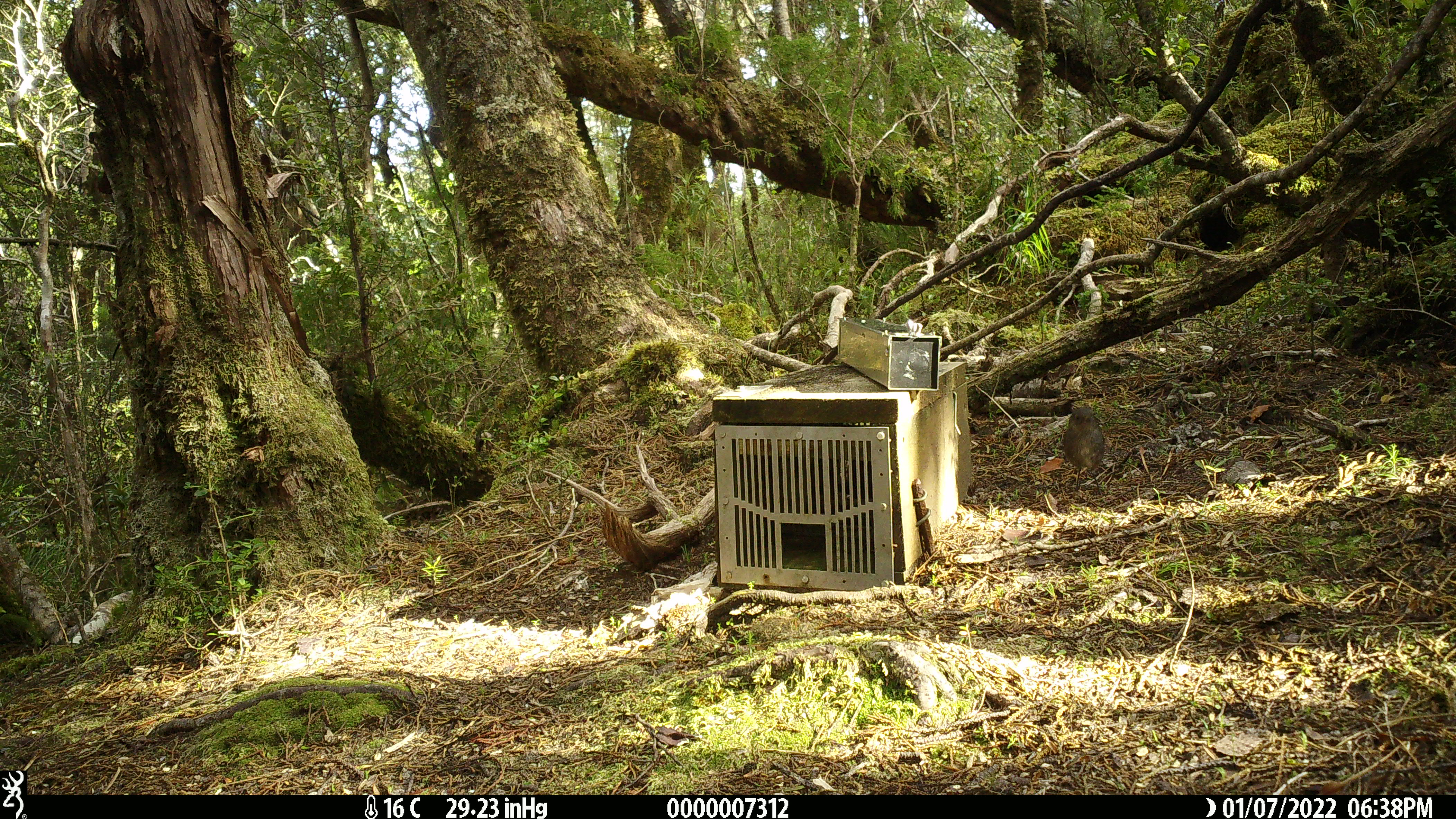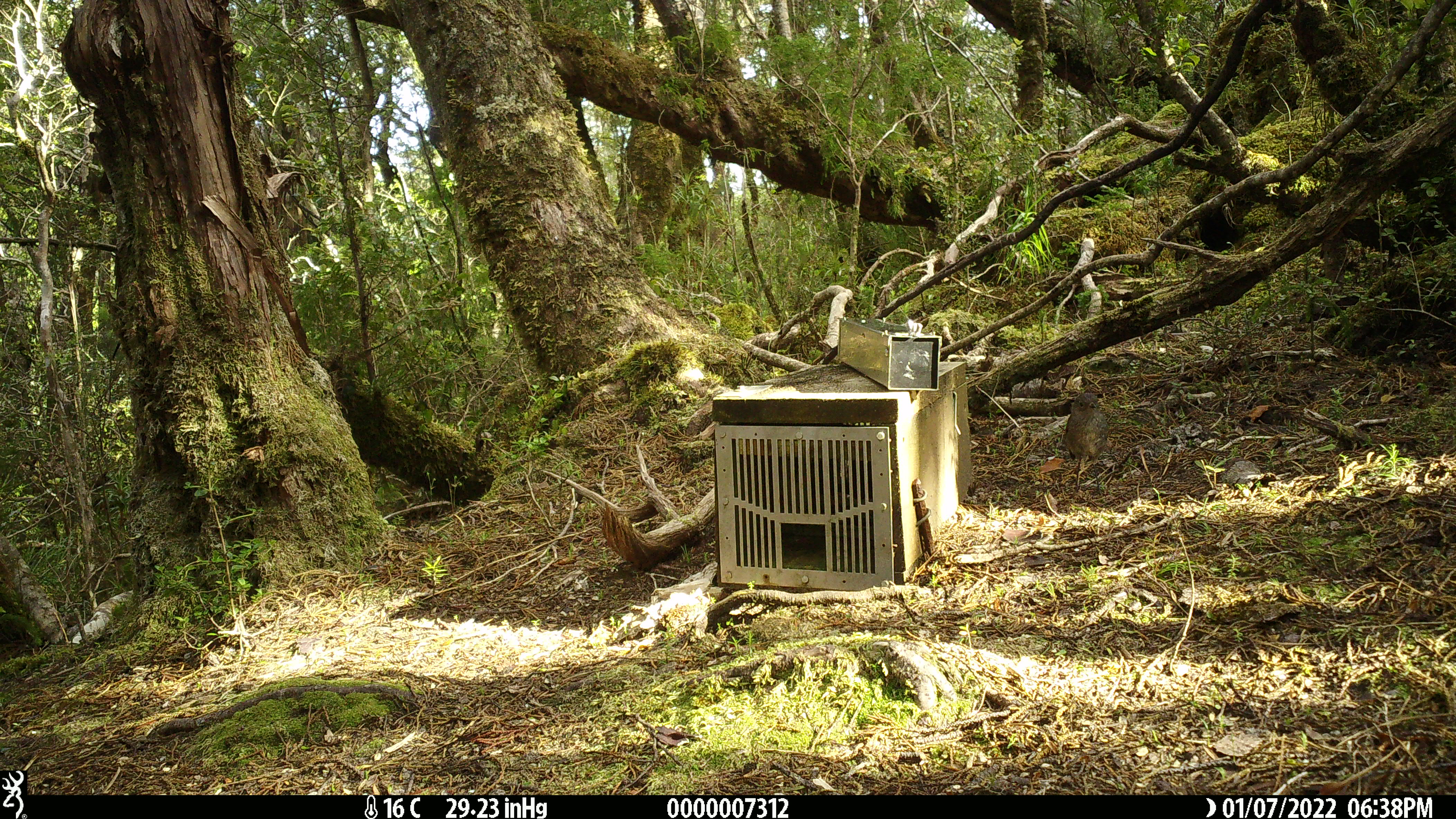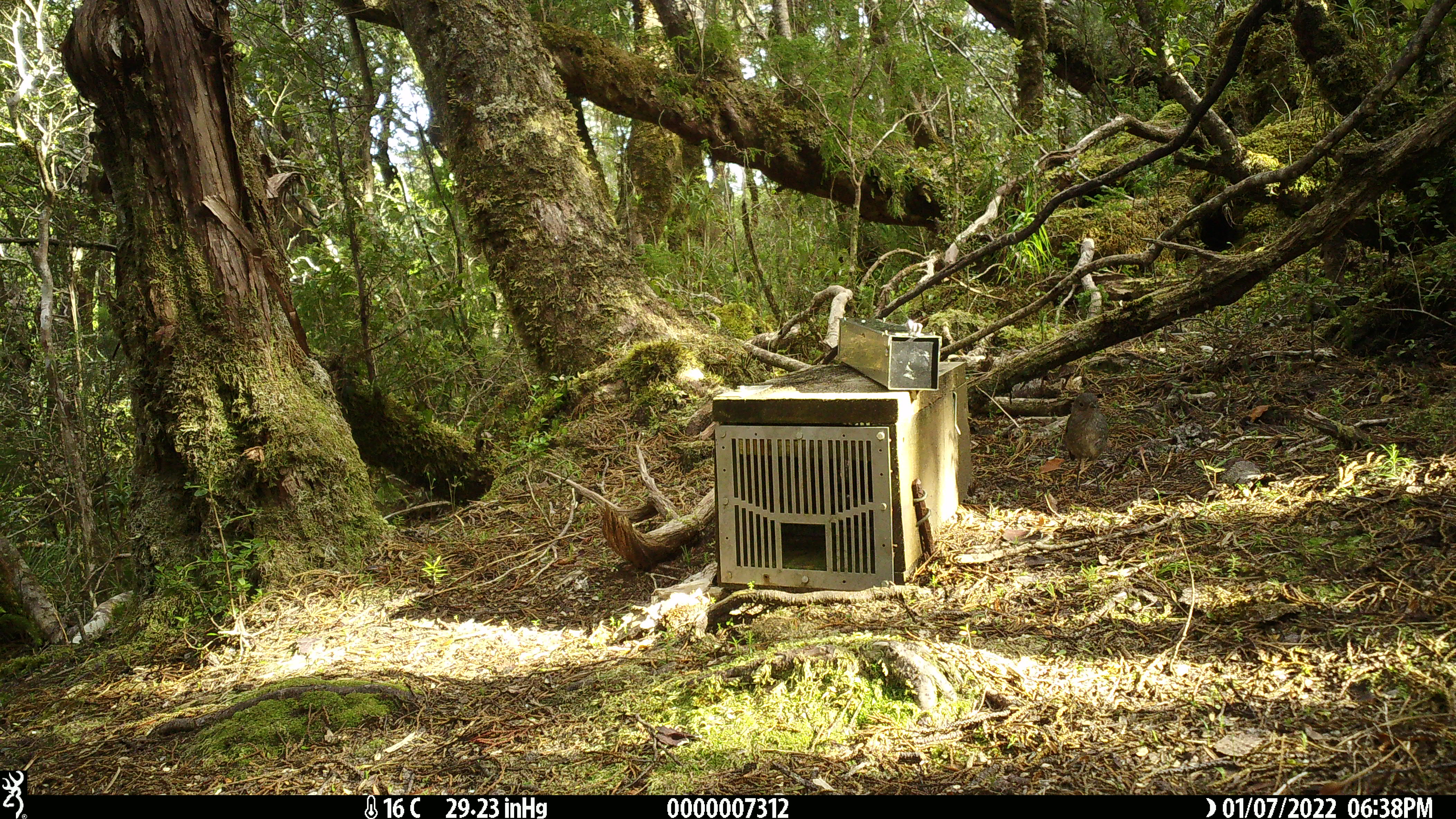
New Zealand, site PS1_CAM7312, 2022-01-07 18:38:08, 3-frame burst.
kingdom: Animalia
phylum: Chordata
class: Aves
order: Passeriformes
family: Petroicidae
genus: Petroica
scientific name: Petroica australis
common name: new zealand robin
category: robin